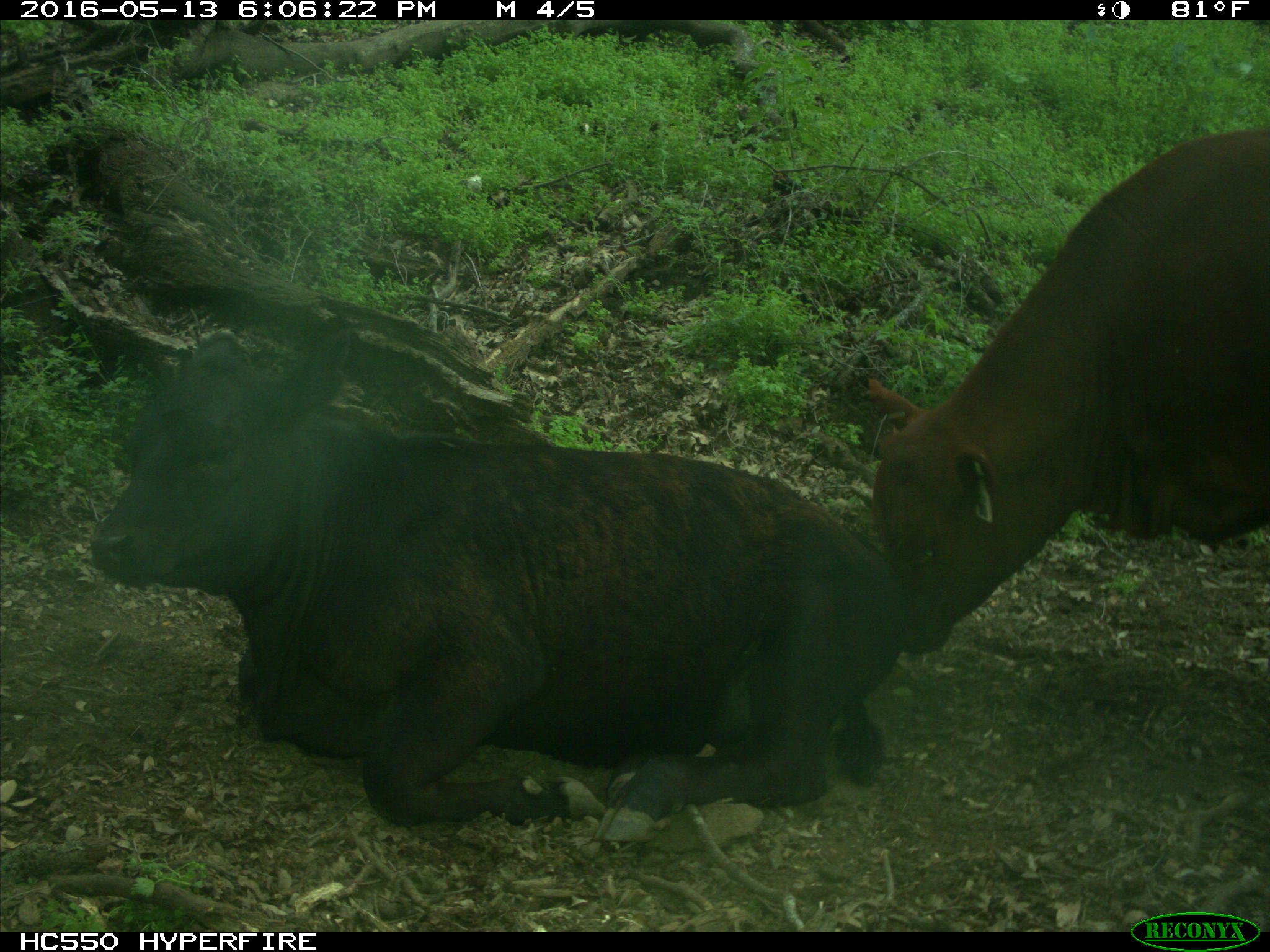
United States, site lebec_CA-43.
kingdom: Animalia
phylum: Chordata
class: Mammalia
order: Artiodactyla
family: Bovidae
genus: Bos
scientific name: Bos taurus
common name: domestic cow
Bos taurus (domestic cow).